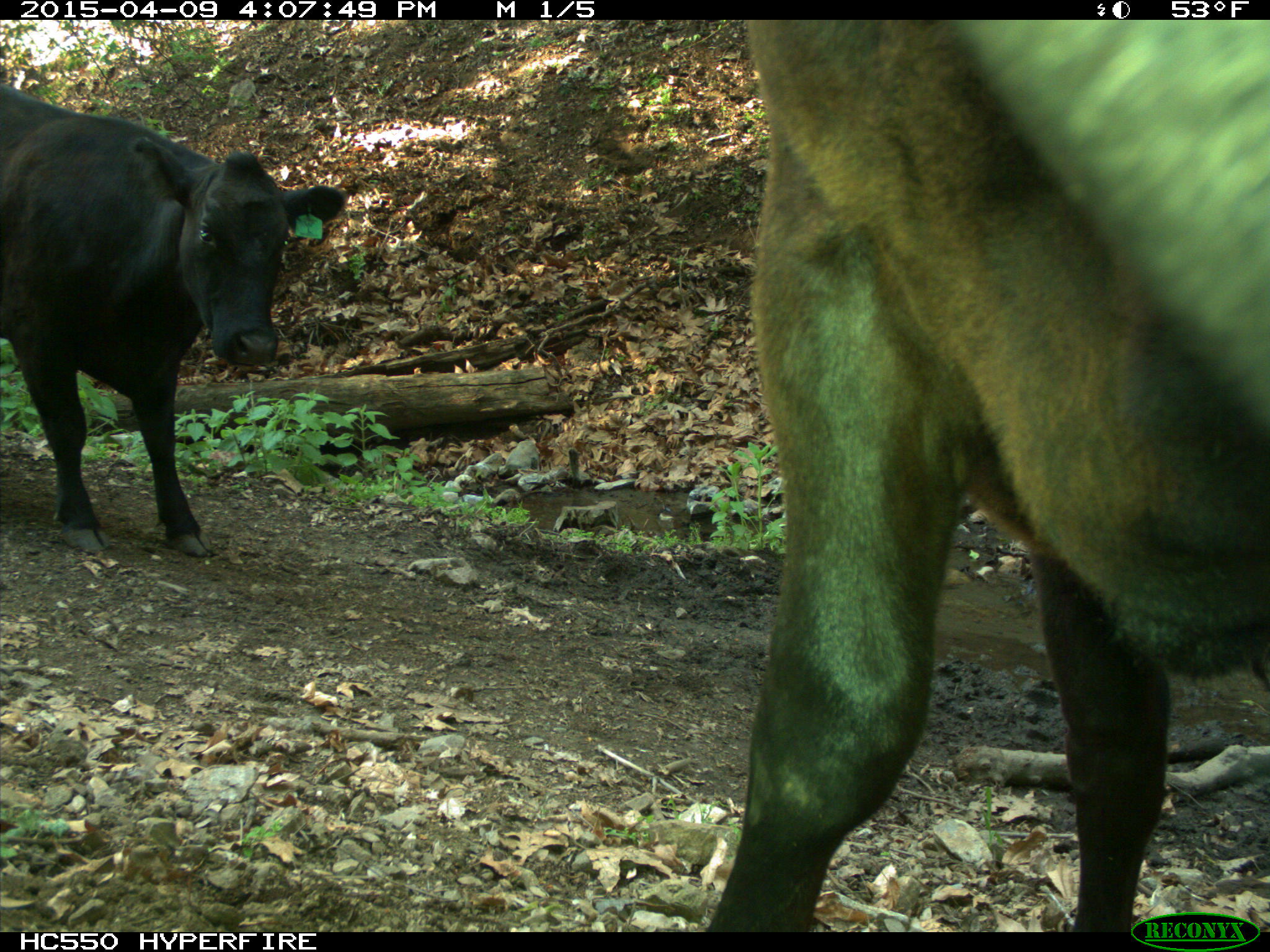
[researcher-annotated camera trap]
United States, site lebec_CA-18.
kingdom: Animalia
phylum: Chordata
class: Mammalia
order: Artiodactyla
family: Bovidae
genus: Bos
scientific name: Bos taurus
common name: domestic cow